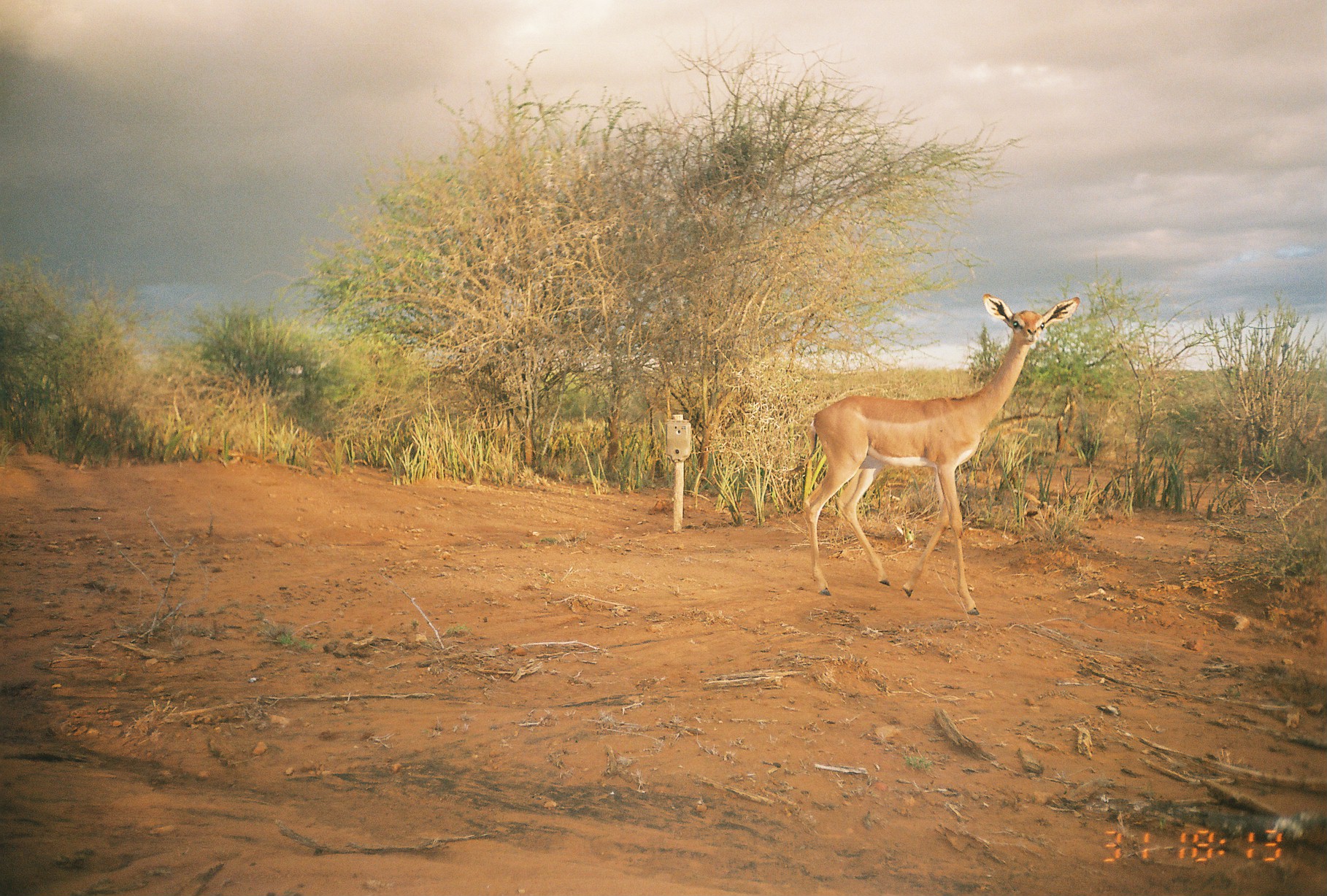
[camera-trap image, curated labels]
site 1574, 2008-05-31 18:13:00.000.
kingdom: Animalia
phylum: Chordata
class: Mammalia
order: Artiodactyla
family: Bovidae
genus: Litocranius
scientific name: Litocranius walleri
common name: gerenuk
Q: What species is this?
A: Litocranius walleri (gerenuk).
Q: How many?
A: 1.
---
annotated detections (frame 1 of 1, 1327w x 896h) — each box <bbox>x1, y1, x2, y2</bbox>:
litocranius walleri: <bbox>800, 292, 1083, 620</bbox>